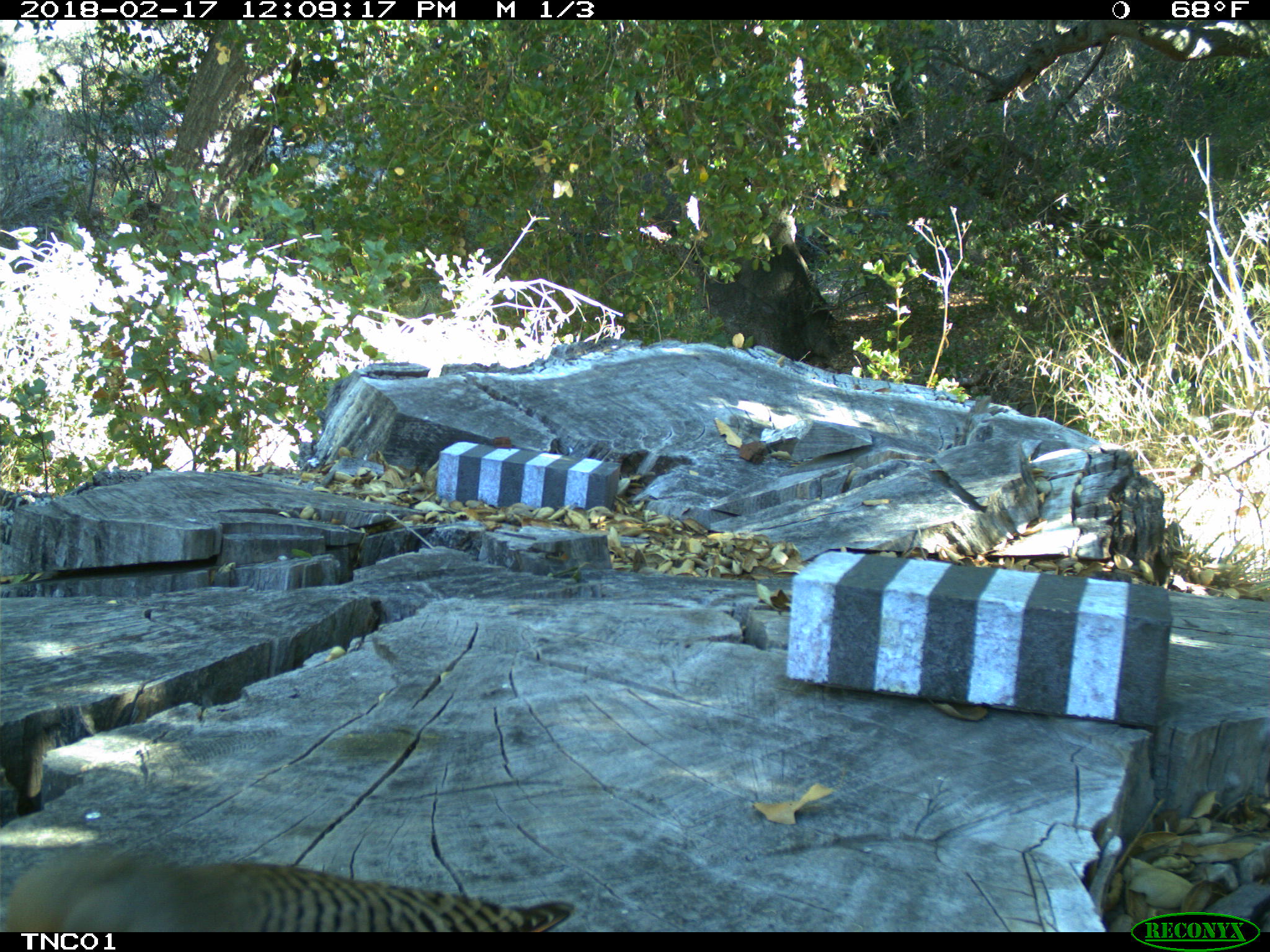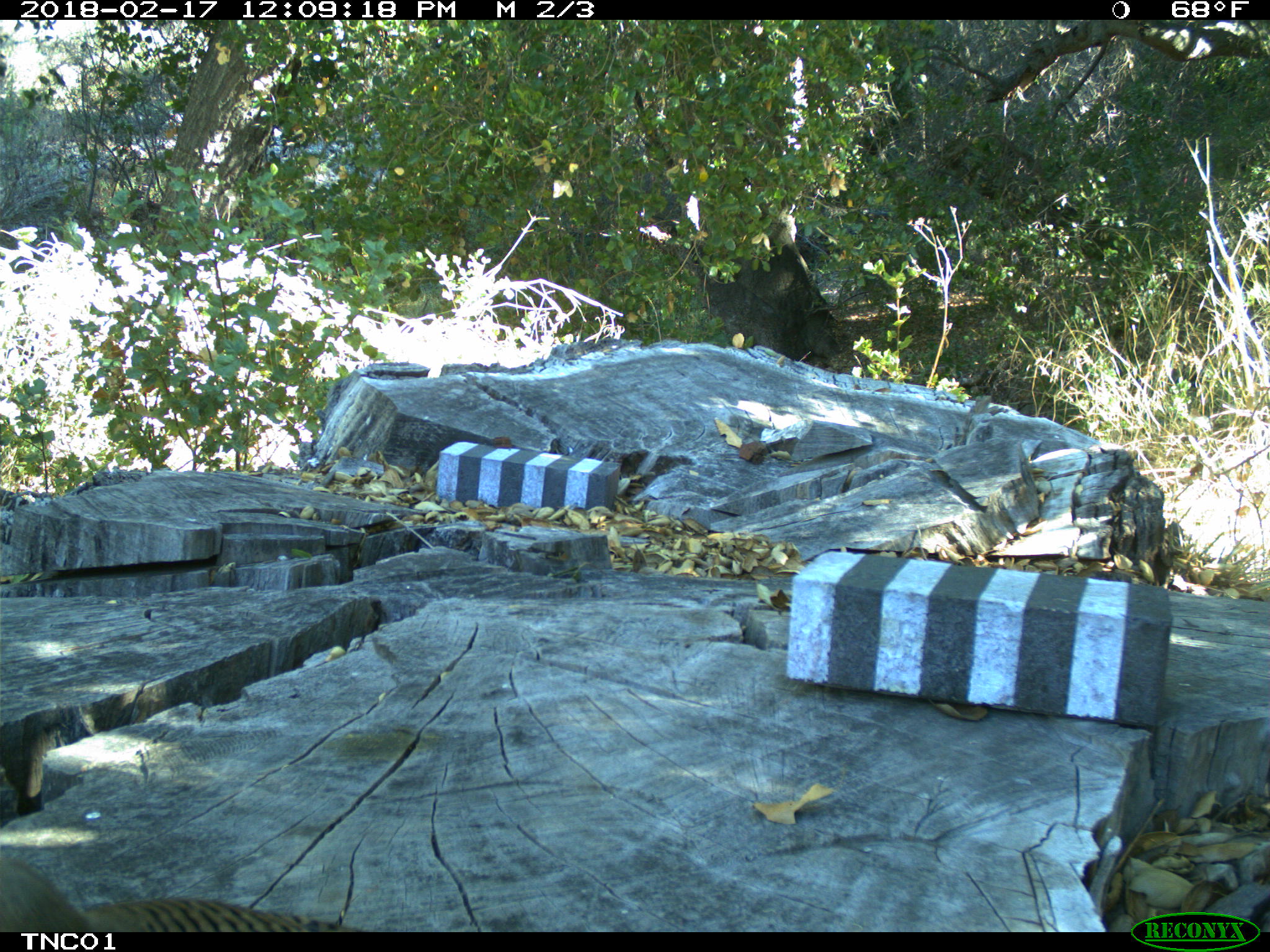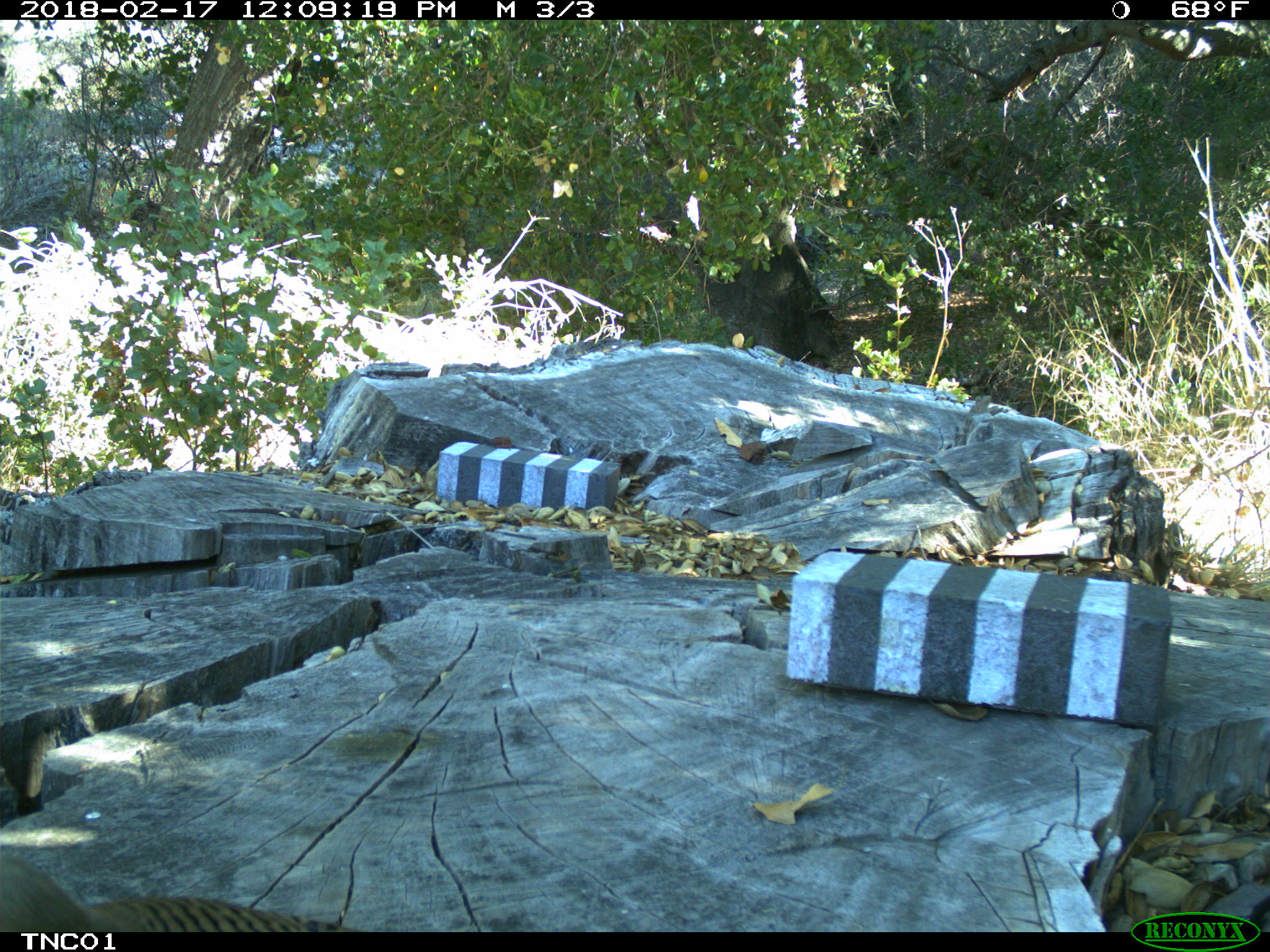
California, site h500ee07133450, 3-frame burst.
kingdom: Animalia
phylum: Chordata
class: Aves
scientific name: Aves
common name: bird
Bird (Aves).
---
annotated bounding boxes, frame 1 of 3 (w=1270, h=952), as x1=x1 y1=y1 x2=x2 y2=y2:
bird: x1=0 y1=843 x2=574 y2=931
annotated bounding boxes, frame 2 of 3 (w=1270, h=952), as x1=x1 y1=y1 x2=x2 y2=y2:
bird: x1=0 y1=852 x2=363 y2=930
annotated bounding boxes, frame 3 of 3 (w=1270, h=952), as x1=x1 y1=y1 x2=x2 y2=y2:
bird: x1=0 y1=850 x2=358 y2=932